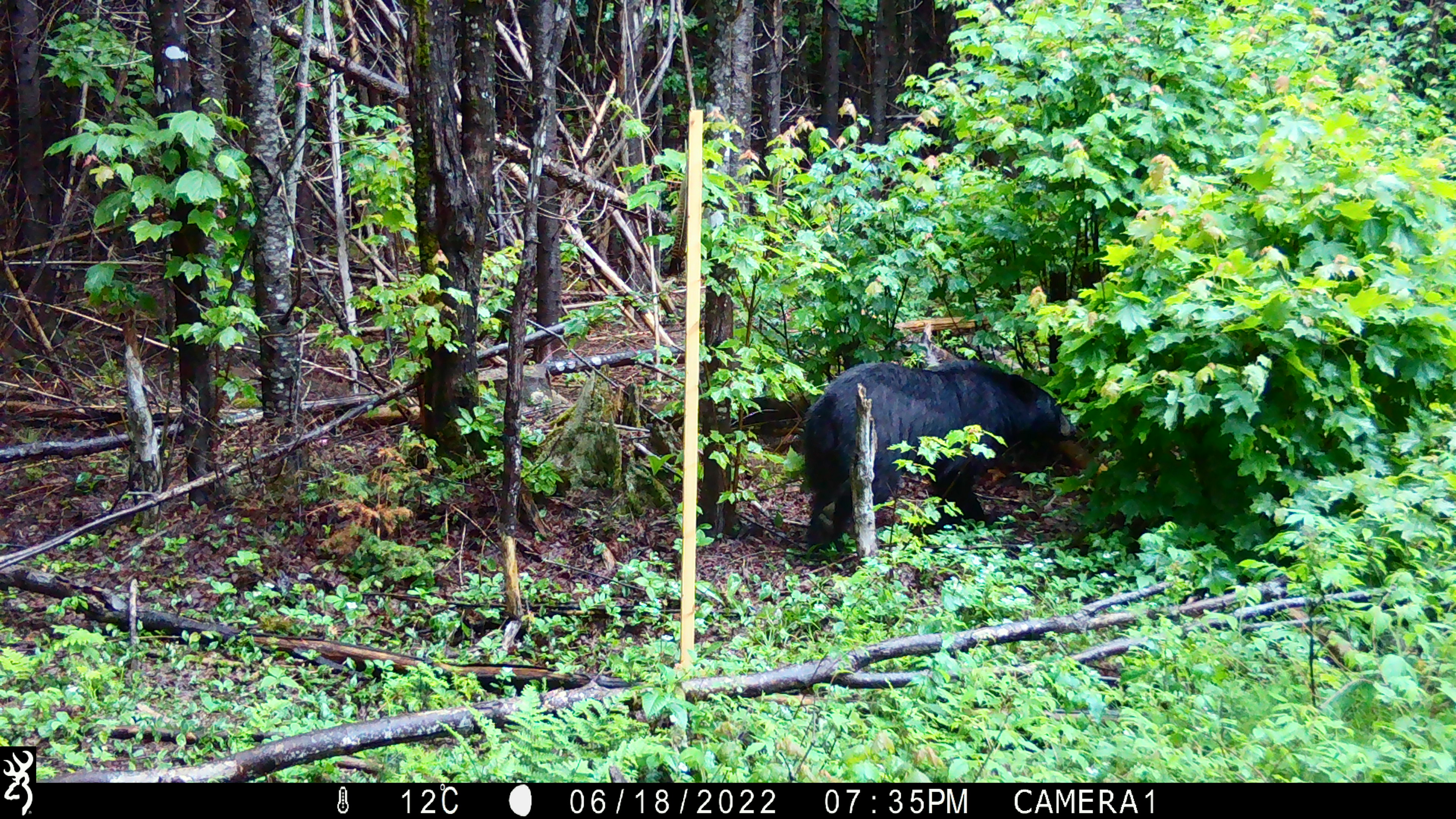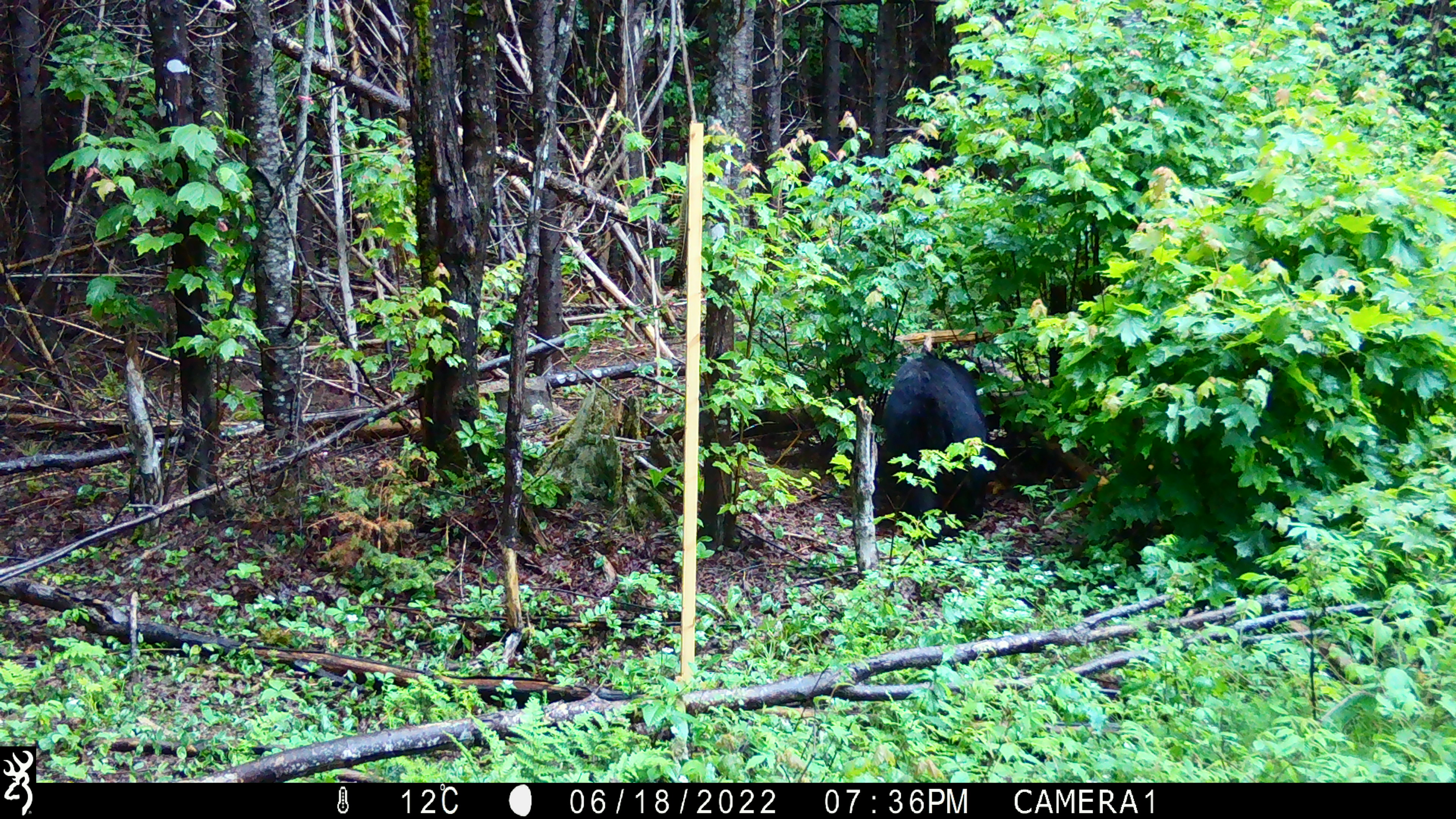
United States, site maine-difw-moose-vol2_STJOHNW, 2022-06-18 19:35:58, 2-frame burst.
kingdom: Animalia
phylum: Chordata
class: Mammalia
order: Carnivora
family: Ursidae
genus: Ursus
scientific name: Ursus americanus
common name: black bear